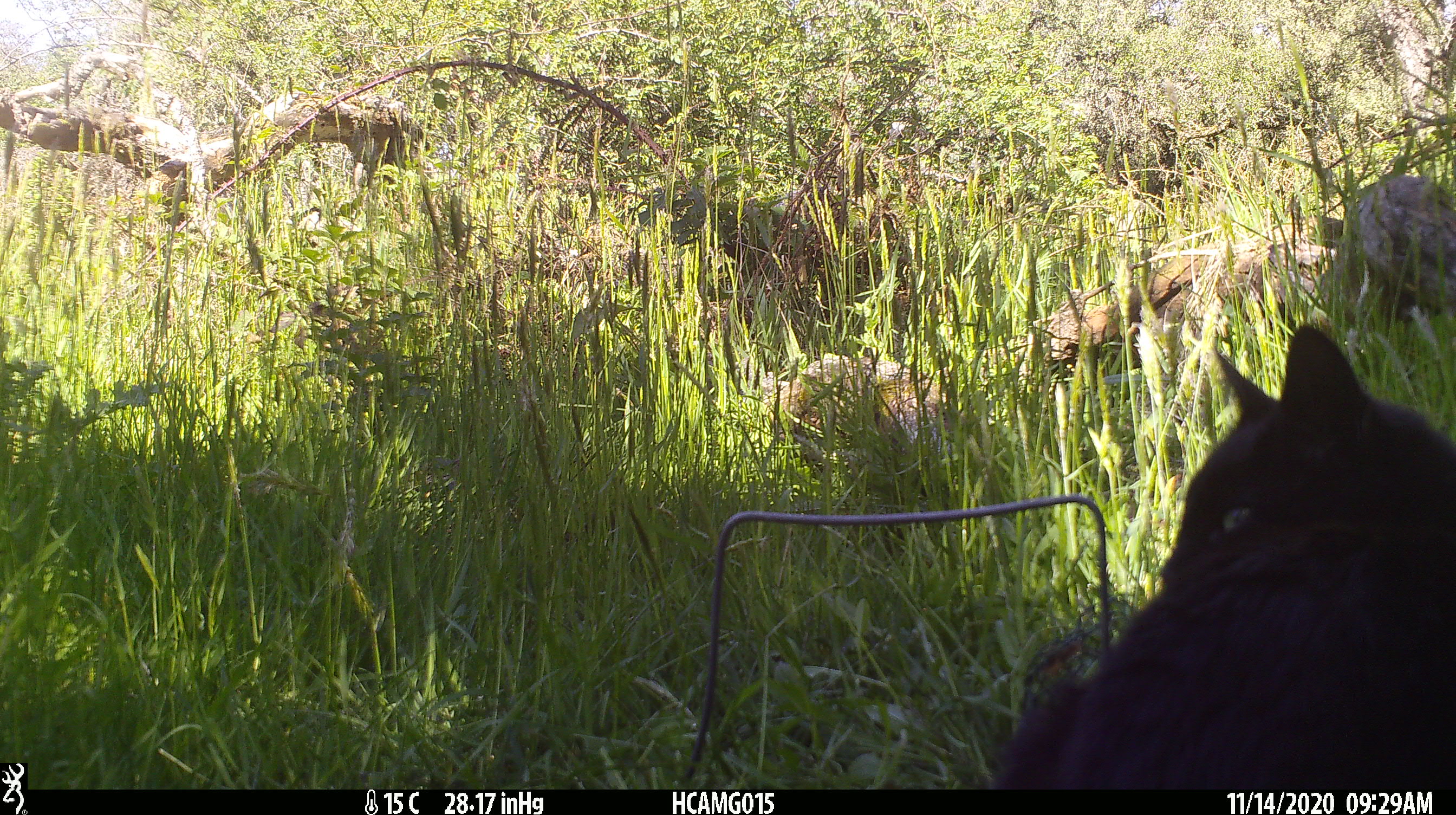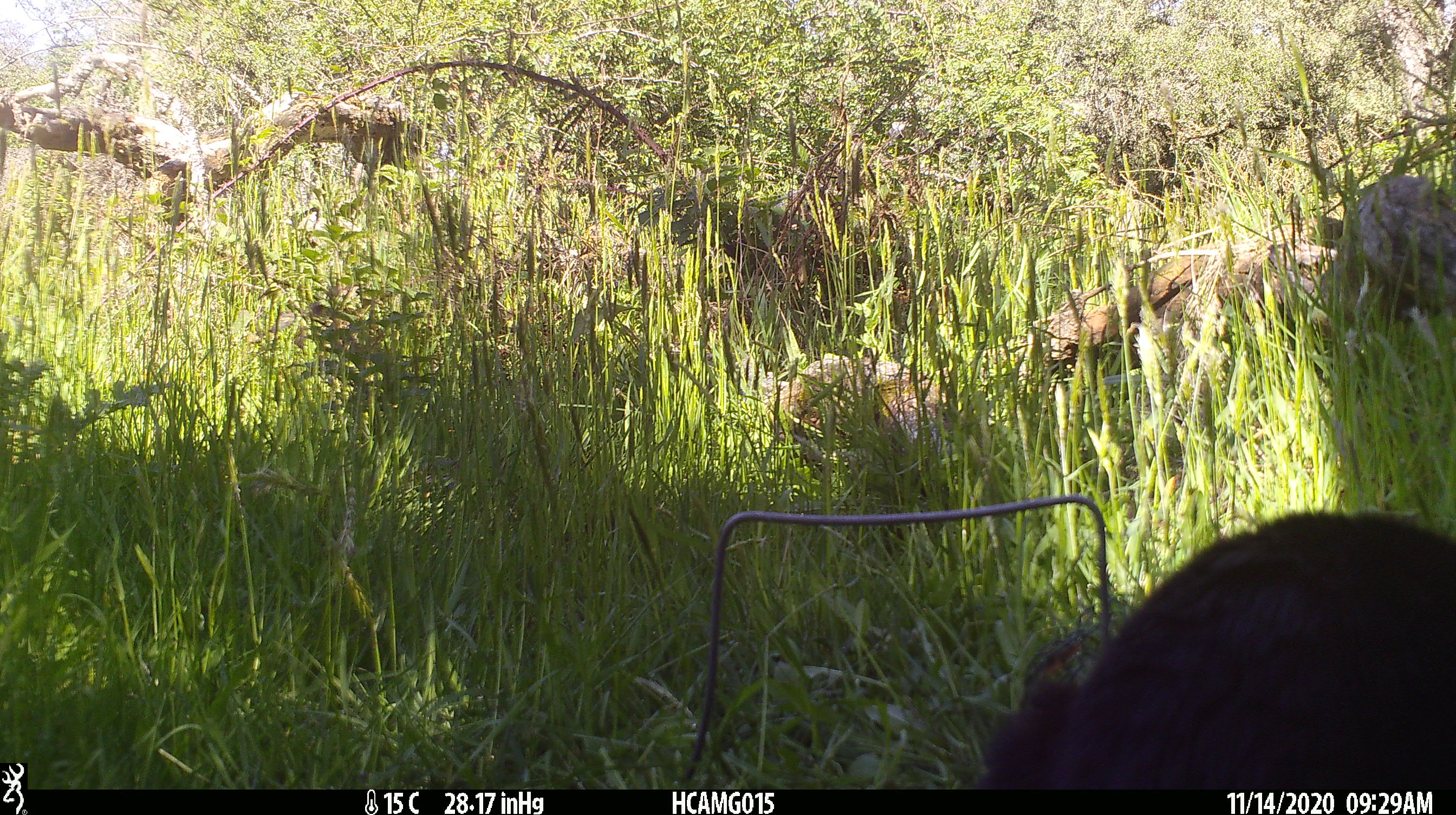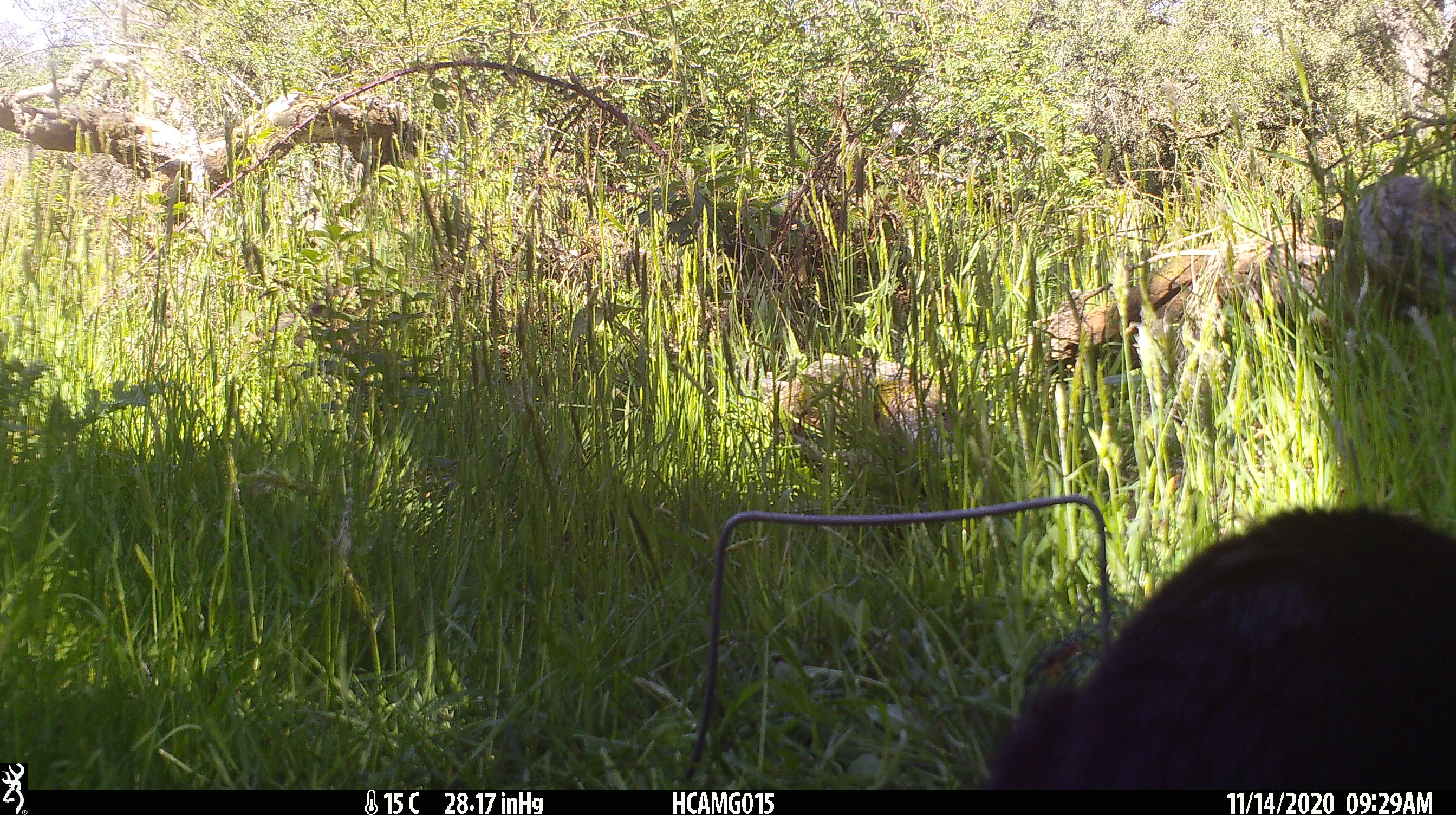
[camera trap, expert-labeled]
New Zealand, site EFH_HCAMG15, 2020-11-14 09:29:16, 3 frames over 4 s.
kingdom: Animalia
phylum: Chordata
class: Mammalia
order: Carnivora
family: Felidae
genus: Felis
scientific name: Felis catus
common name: domestic cat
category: cat